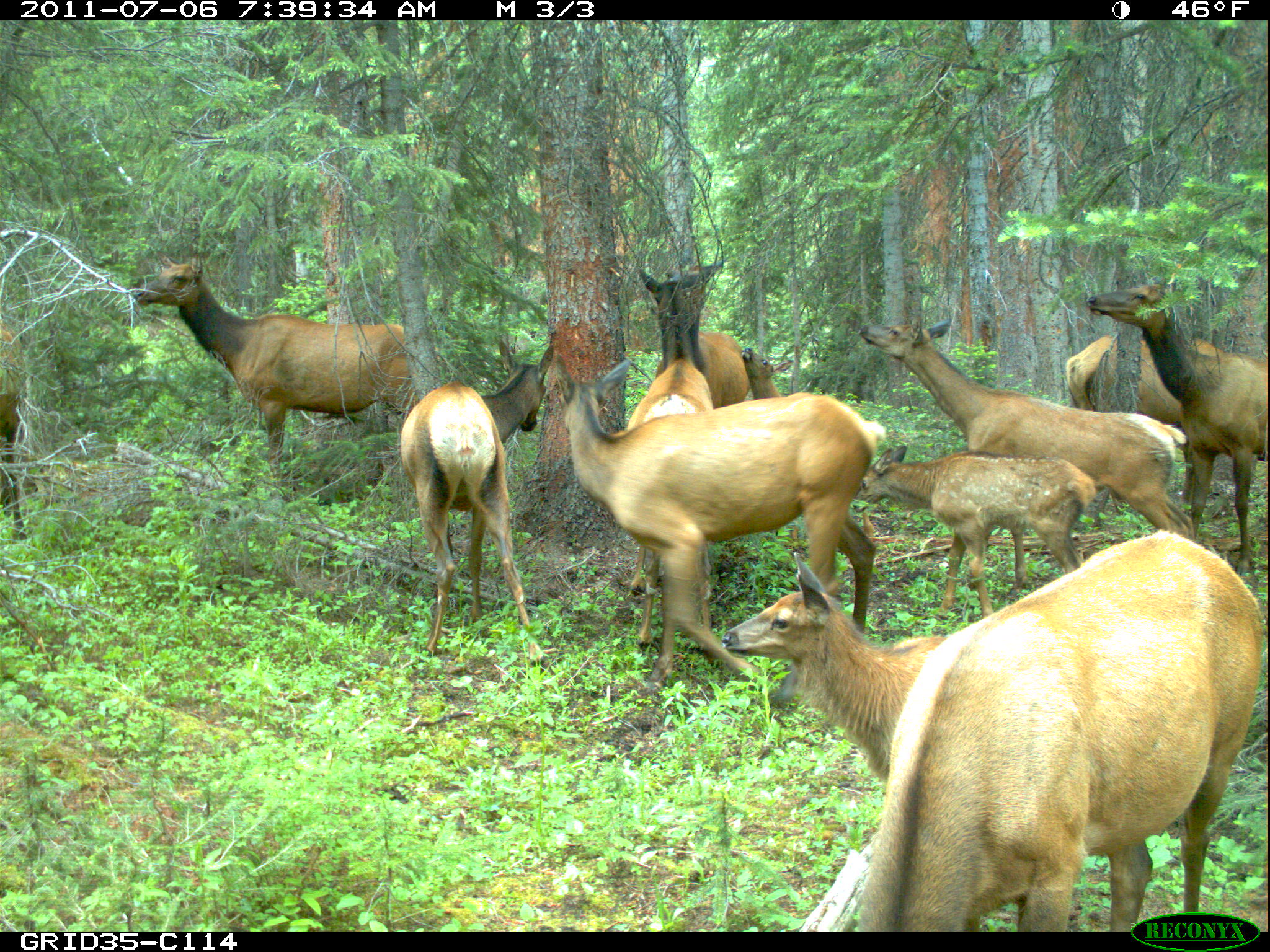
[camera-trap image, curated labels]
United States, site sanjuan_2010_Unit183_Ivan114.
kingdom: Animalia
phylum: Chordata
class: Mammalia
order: Artiodactyla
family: Cervidae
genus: Cervus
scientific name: Cervus elaphus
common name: red deer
Cervus elaphus (red deer).